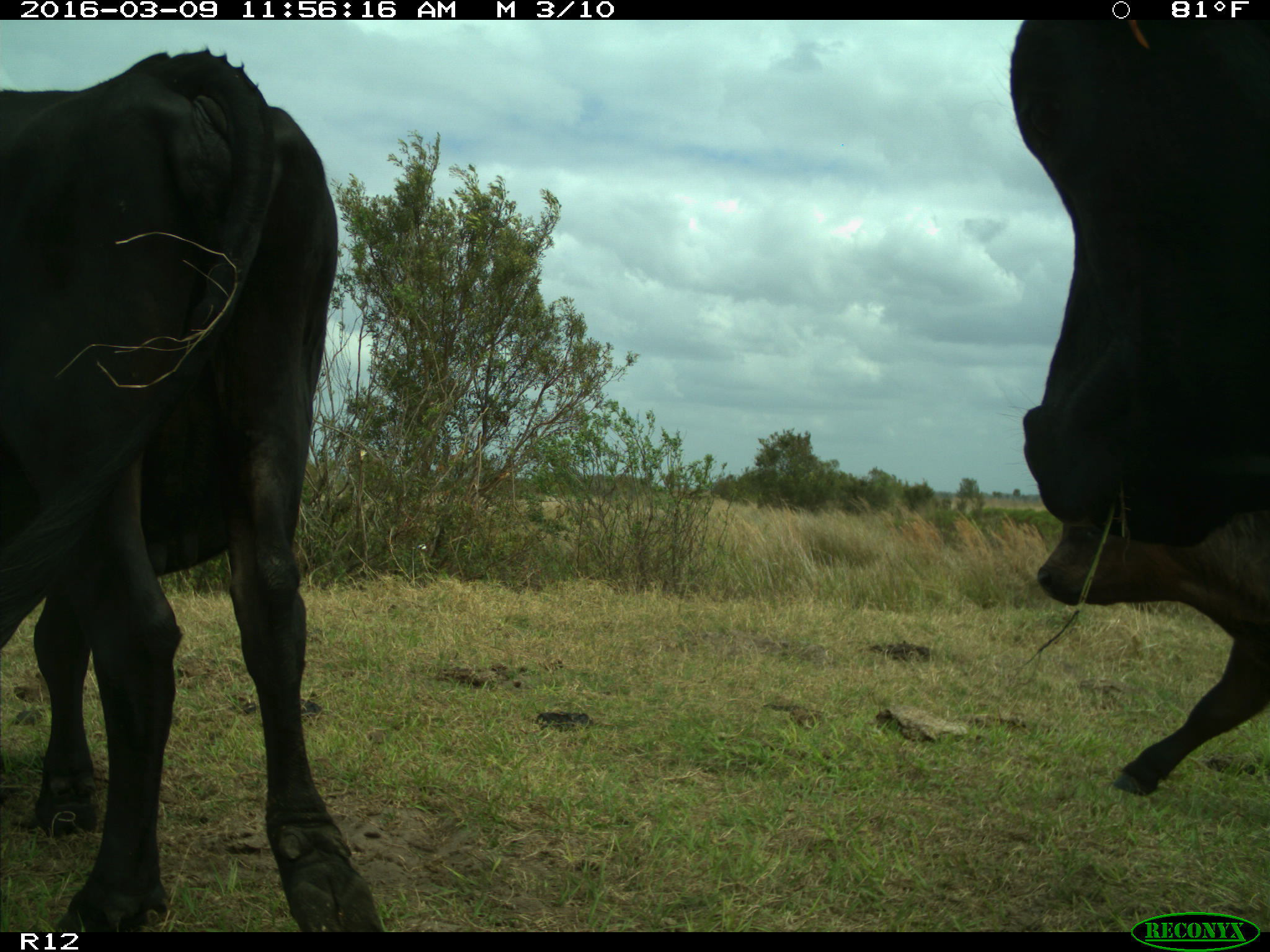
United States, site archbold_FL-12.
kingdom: Animalia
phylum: Chordata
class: Mammalia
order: Artiodactyla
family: Bovidae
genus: Bos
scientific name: Bos taurus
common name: domestic cow